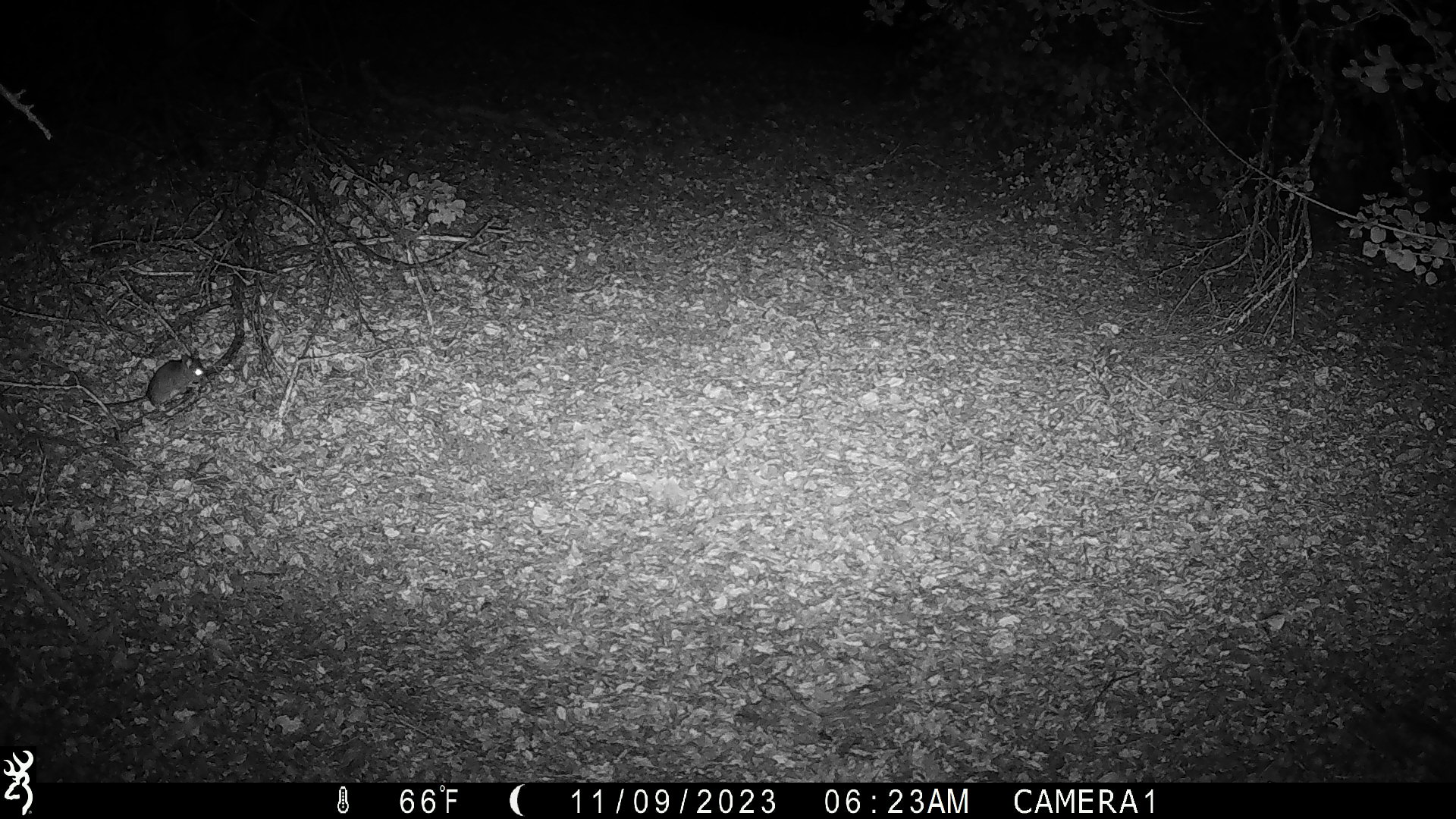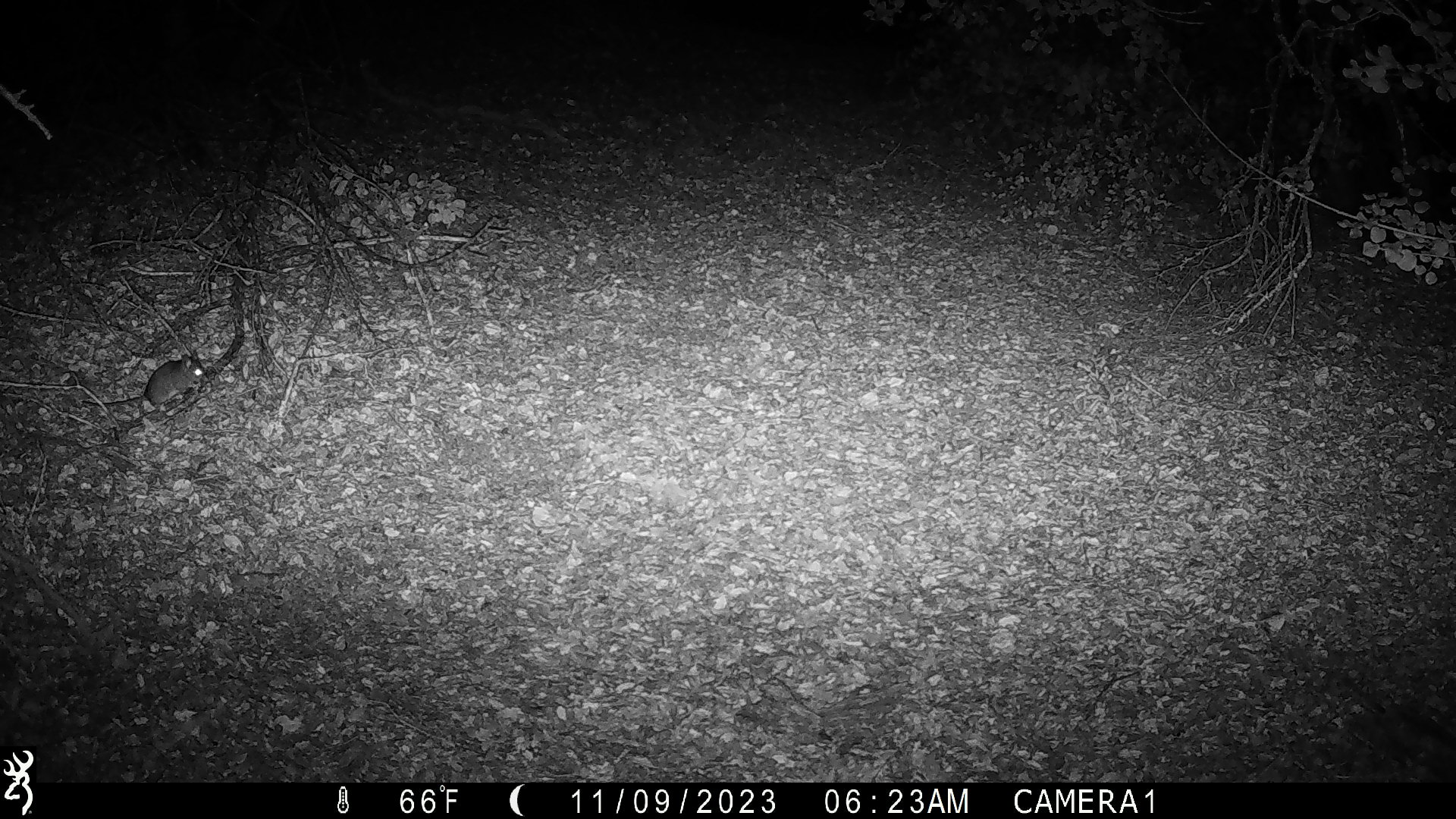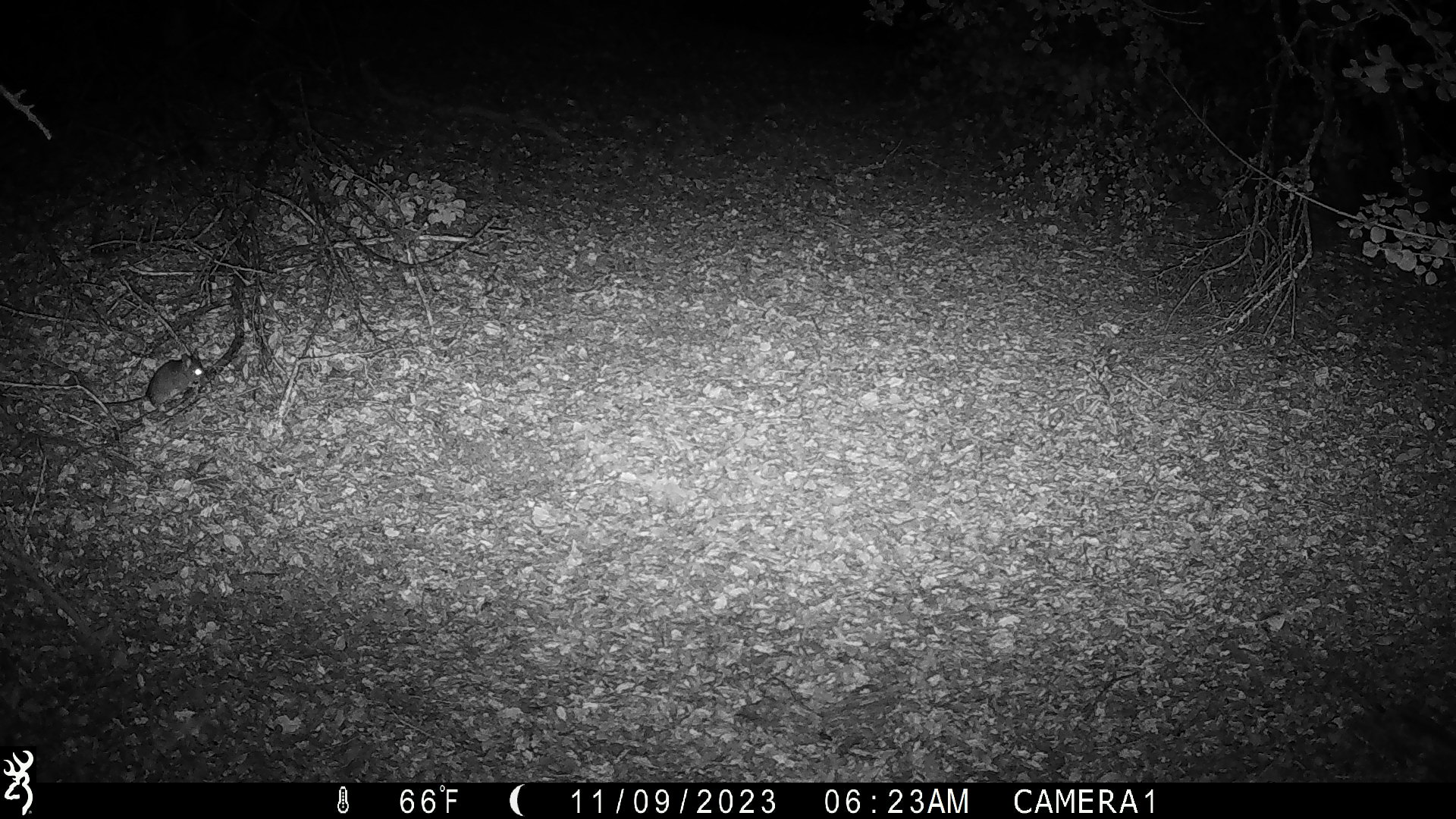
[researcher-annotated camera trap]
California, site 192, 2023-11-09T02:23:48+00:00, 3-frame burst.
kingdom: Animalia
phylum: Chordata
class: Mammalia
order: Rodentia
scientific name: Rodentia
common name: mouse or rat